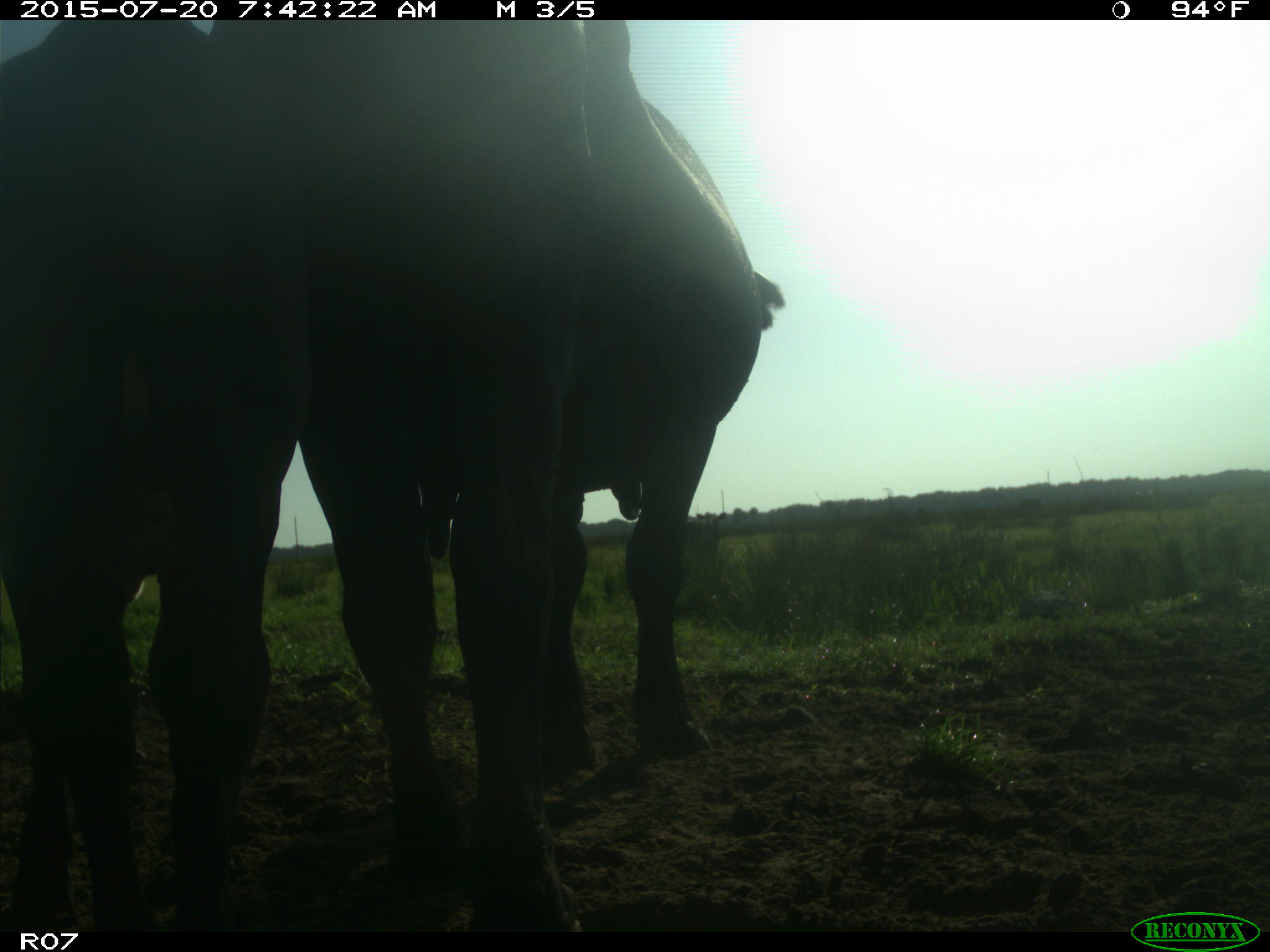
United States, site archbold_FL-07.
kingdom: Animalia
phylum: Chordata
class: Mammalia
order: Artiodactyla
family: Bovidae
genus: Bos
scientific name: Bos taurus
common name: domestic cow